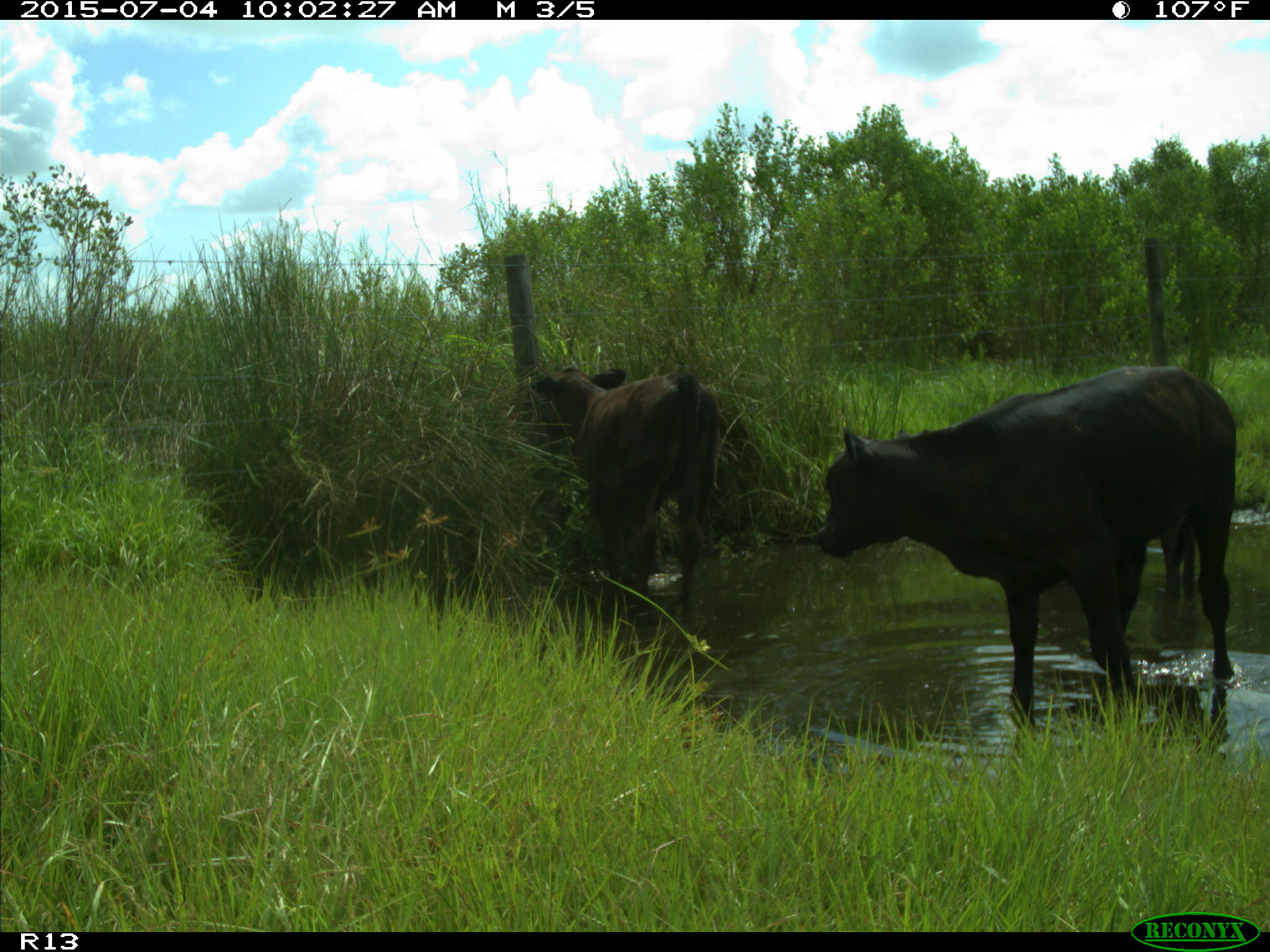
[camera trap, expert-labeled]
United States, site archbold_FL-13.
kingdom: Animalia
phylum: Chordata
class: Mammalia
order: Artiodactyla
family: Bovidae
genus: Bos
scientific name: Bos taurus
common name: domestic cow